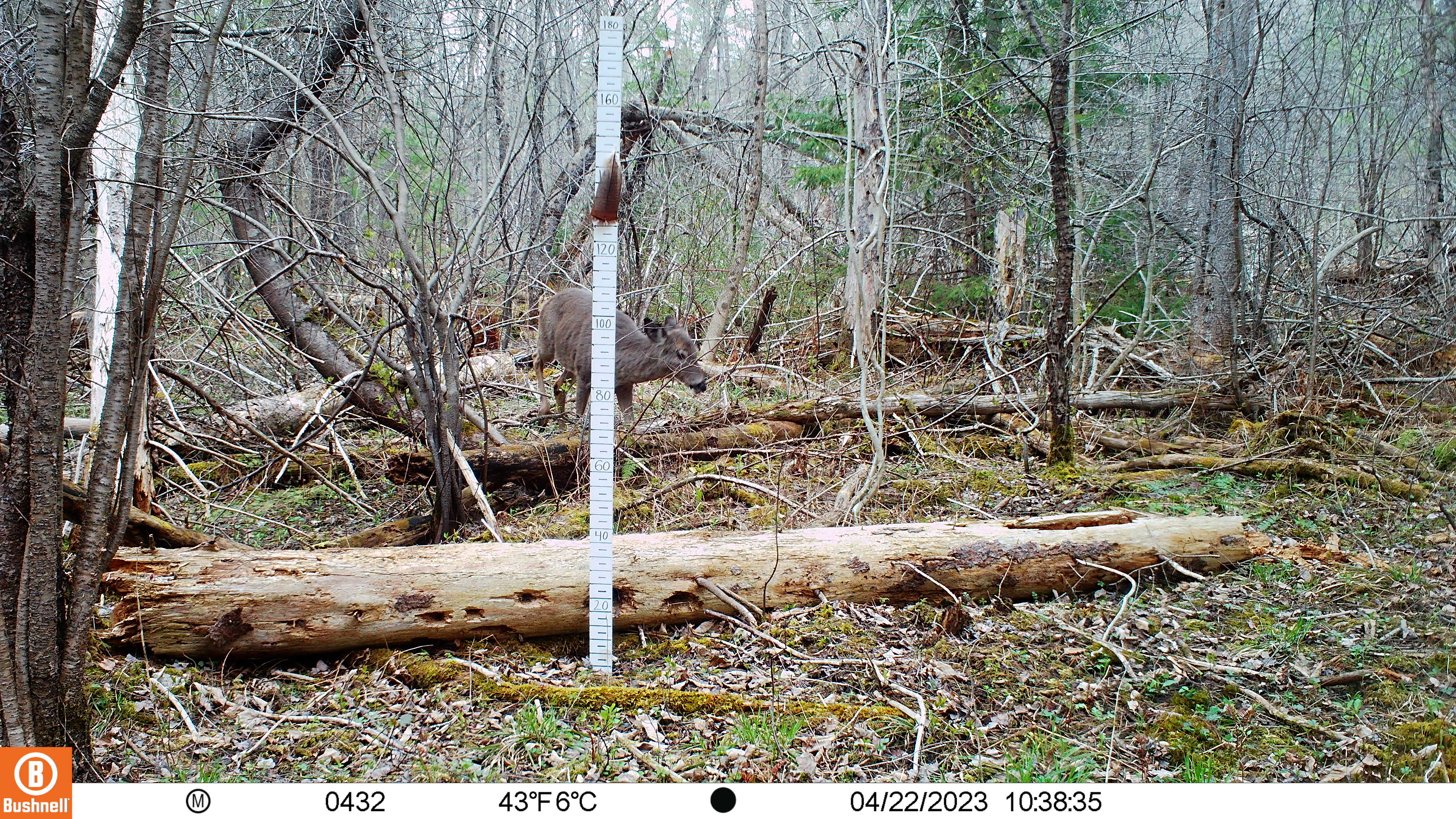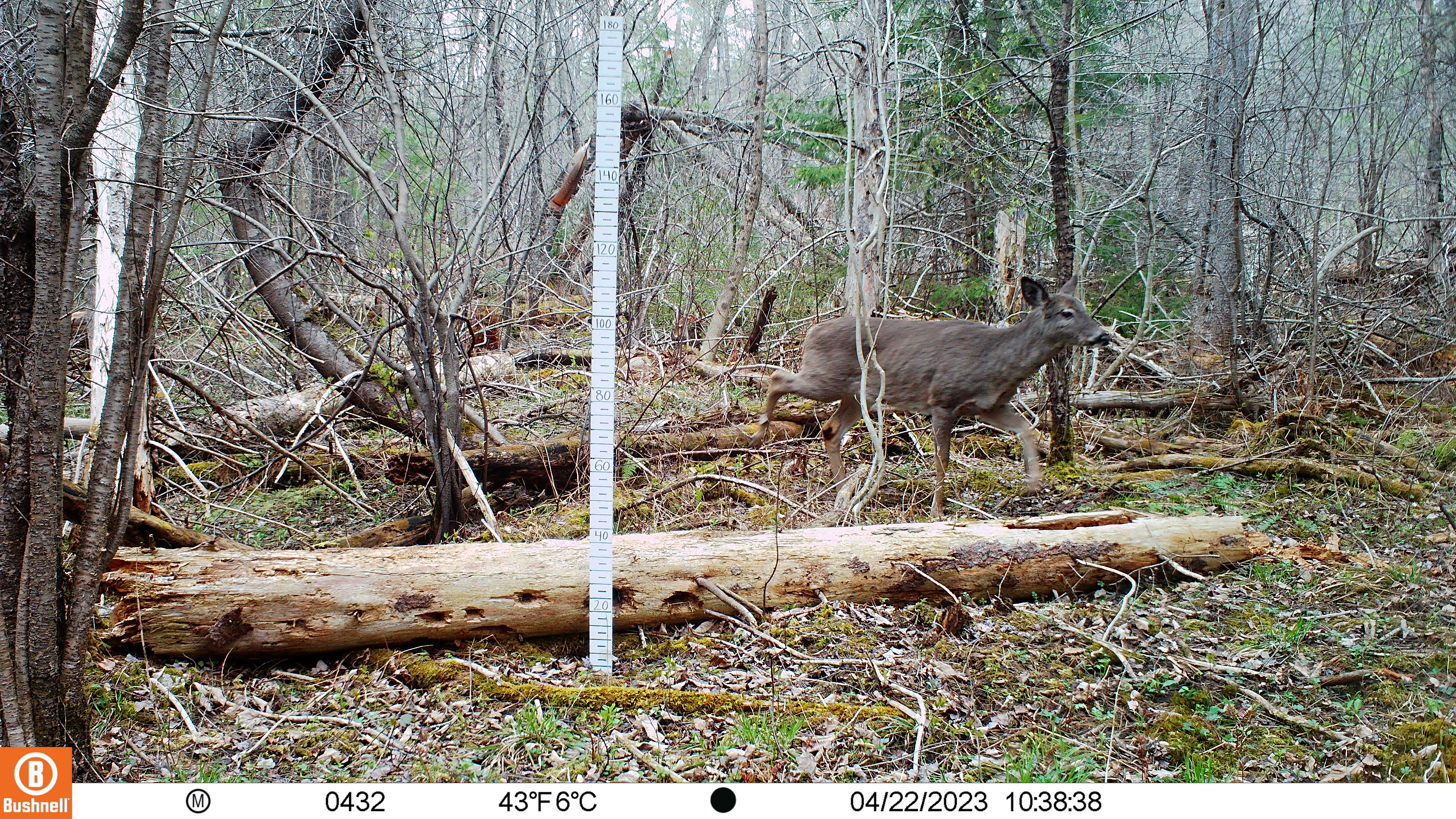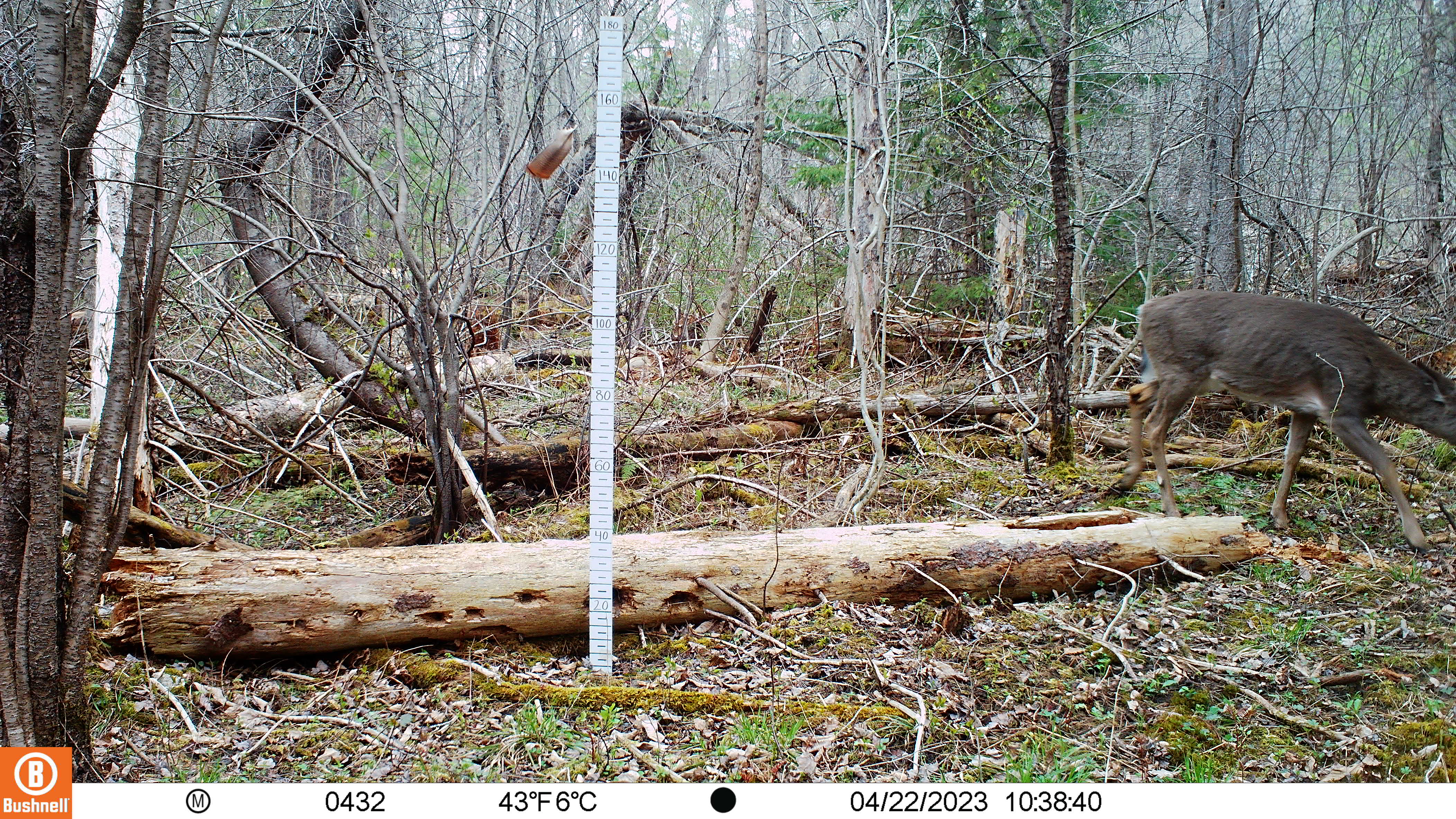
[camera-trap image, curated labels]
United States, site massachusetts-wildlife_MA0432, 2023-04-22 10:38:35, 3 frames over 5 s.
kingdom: Animalia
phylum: Chordata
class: Mammalia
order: Artiodactyla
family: Cervidae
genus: Odocoileus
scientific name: Odocoileus virginianus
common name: white-tailed deer